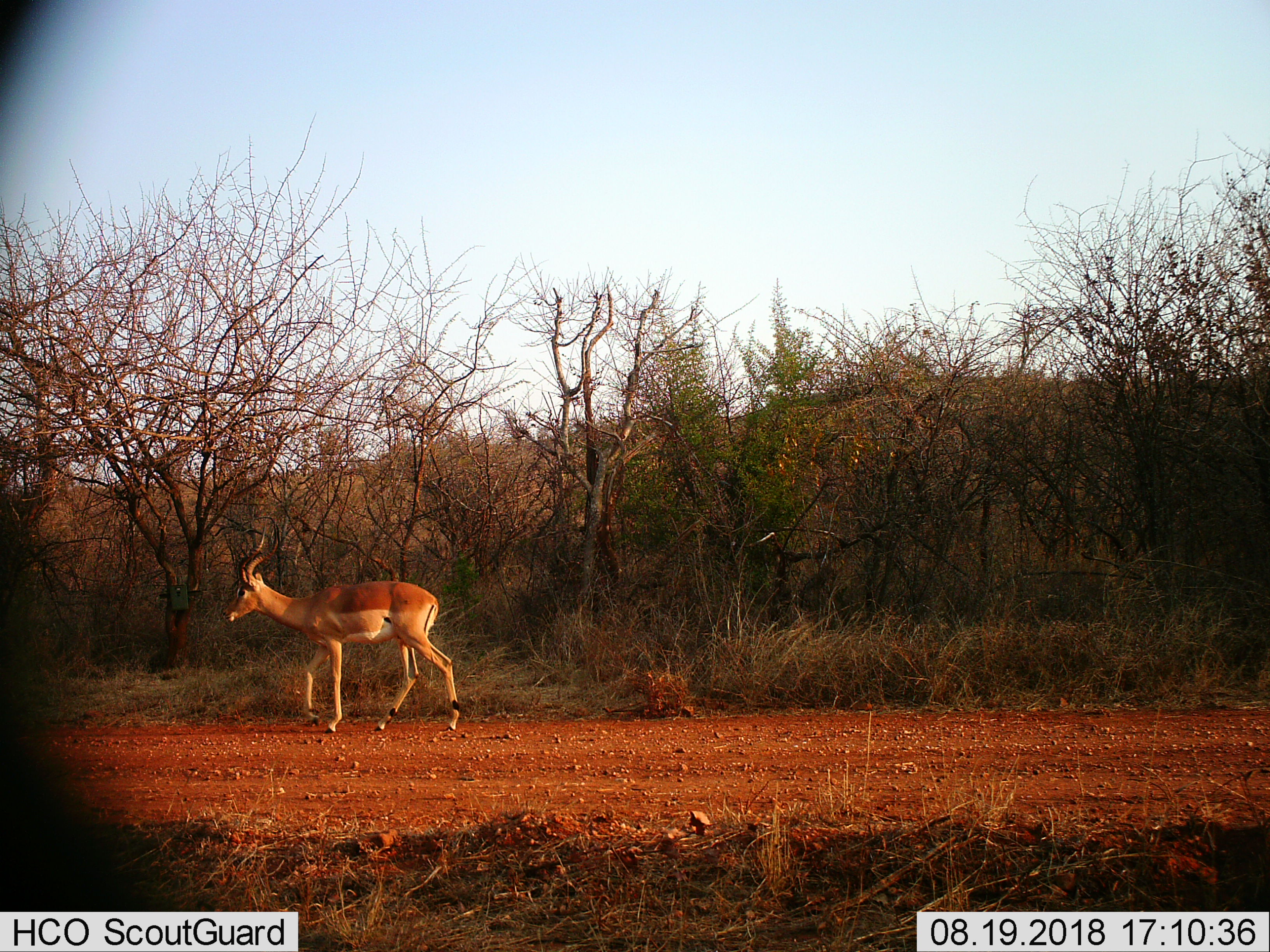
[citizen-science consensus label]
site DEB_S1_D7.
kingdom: Animalia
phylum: Chordata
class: Mammalia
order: Artiodactyla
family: Bovidae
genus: Aepyceros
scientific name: Aepyceros melampus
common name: impala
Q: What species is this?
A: Impala (Aepyceros melampus).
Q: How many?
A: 1.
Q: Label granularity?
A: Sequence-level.